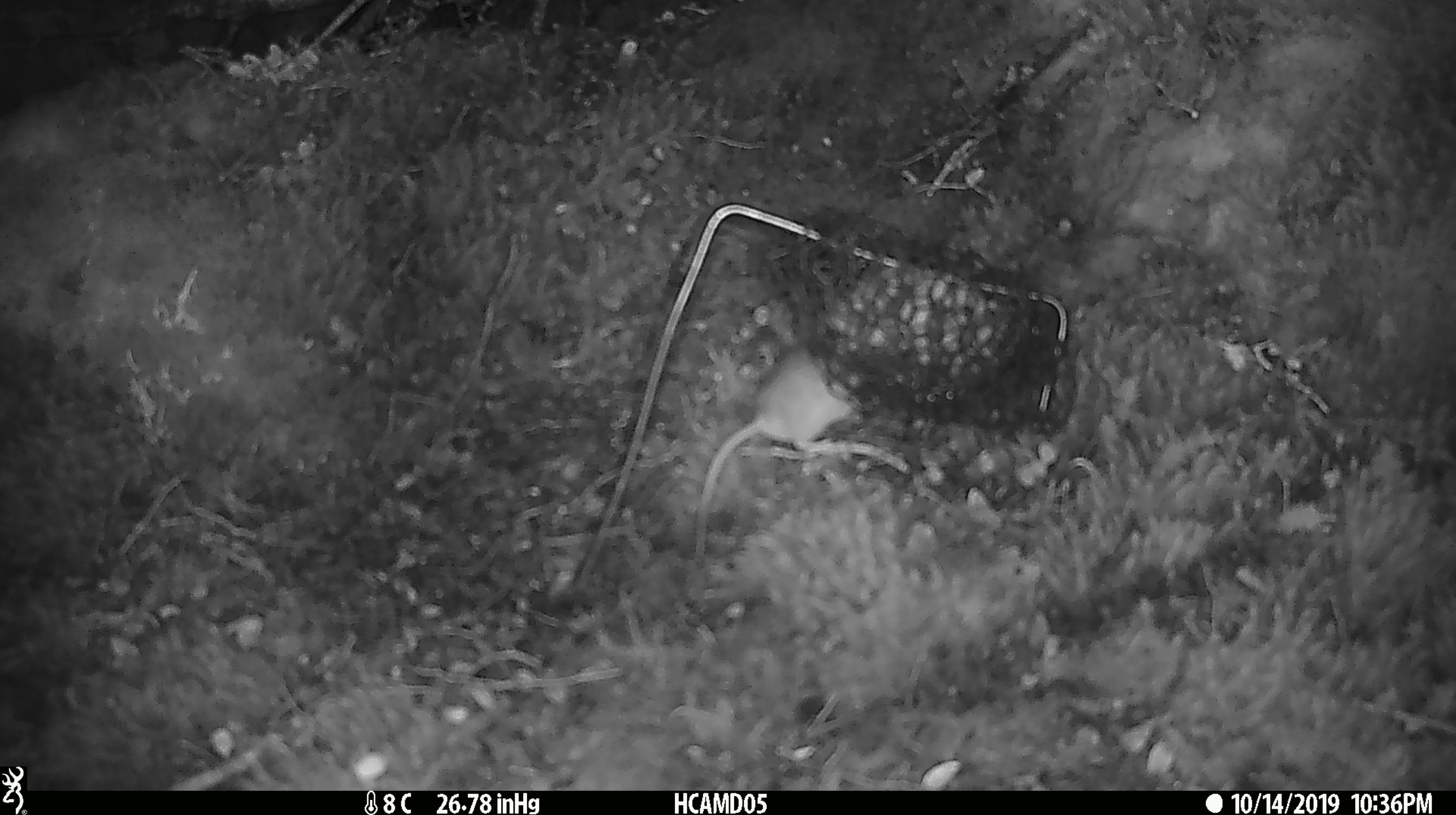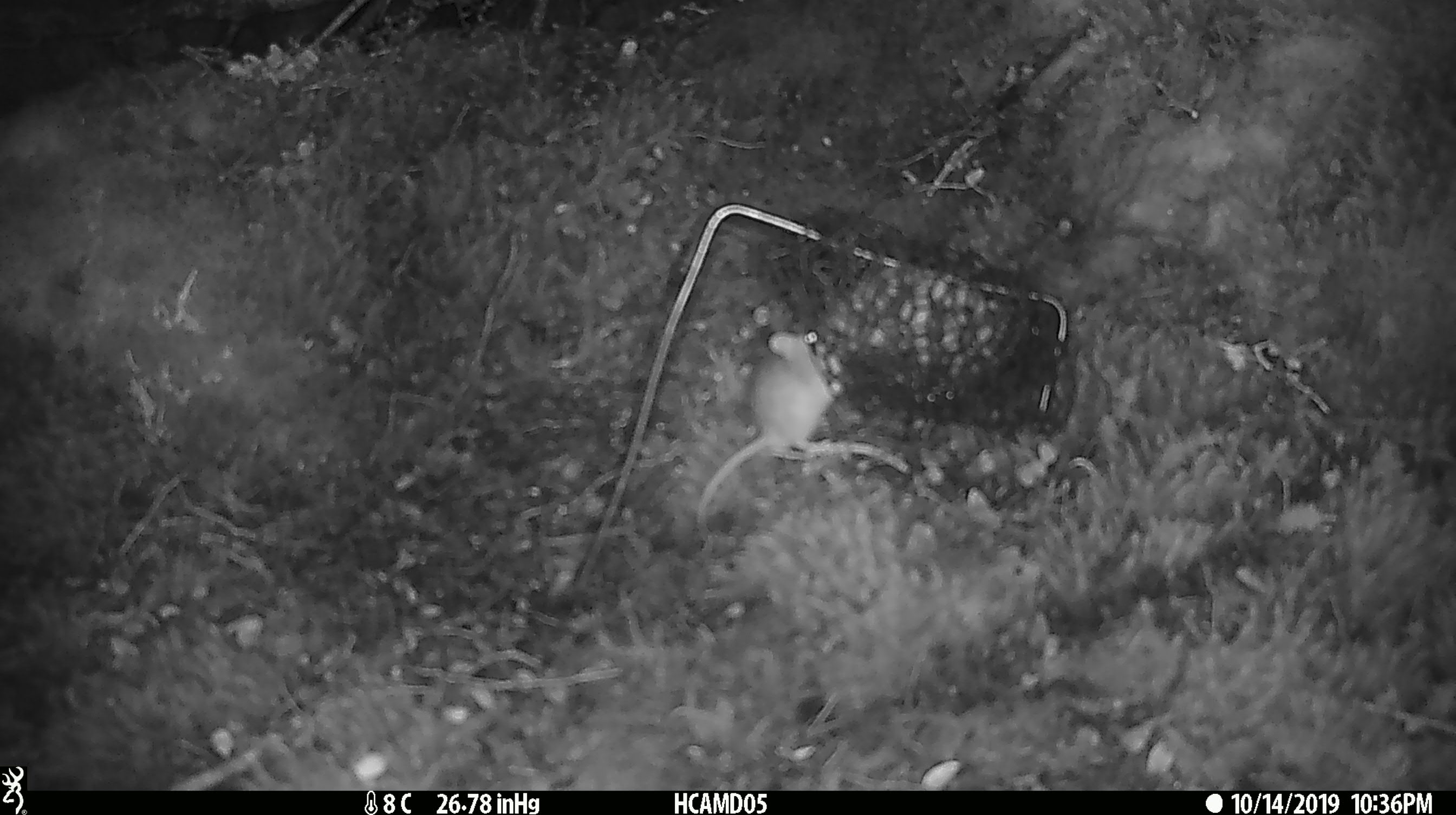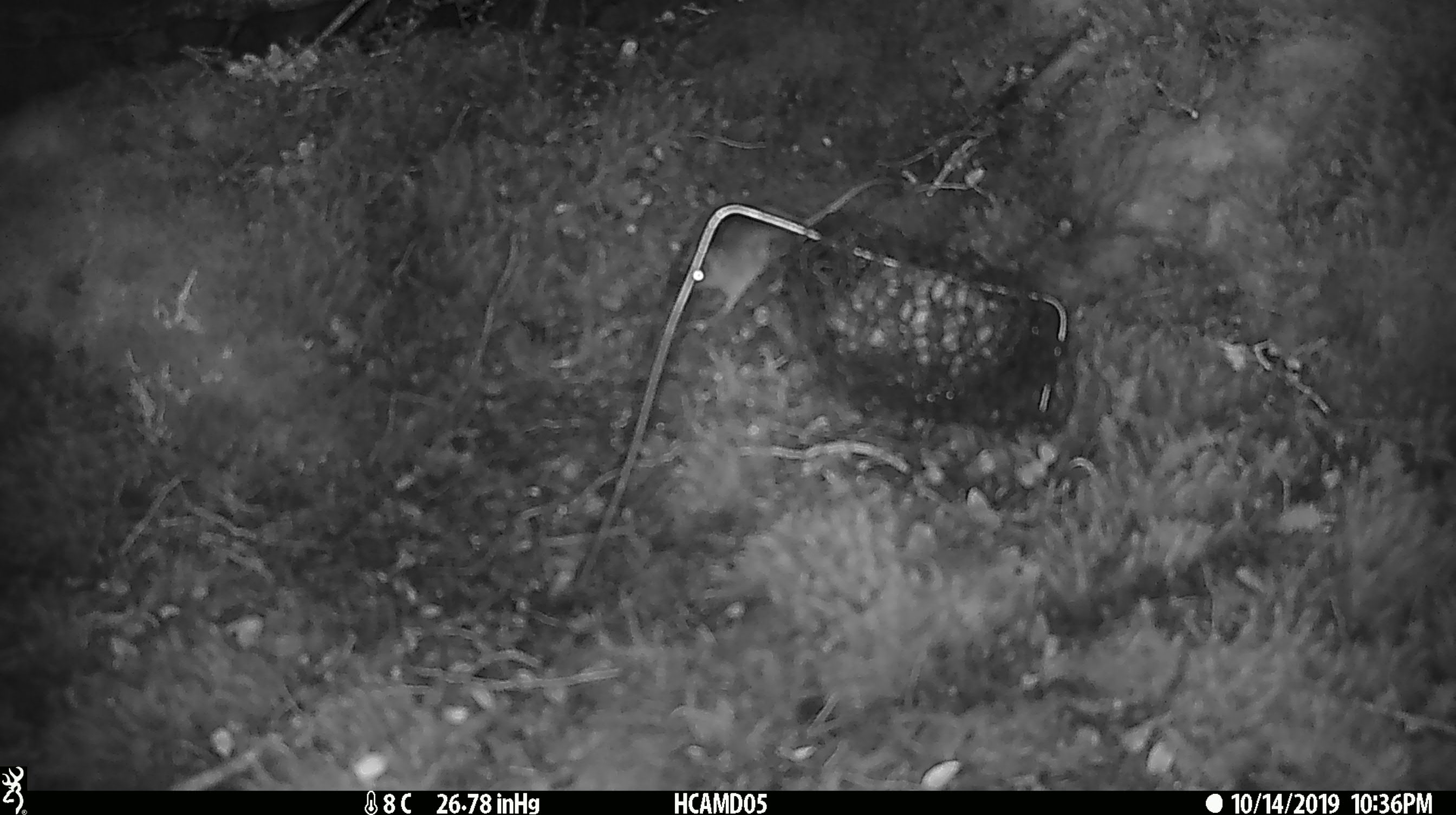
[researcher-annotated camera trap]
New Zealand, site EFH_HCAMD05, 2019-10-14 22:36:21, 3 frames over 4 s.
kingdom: Animalia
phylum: Chordata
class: Mammalia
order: Rodentia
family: Muridae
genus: Mus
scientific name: Mus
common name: mouse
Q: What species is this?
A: Mouse (Mus).